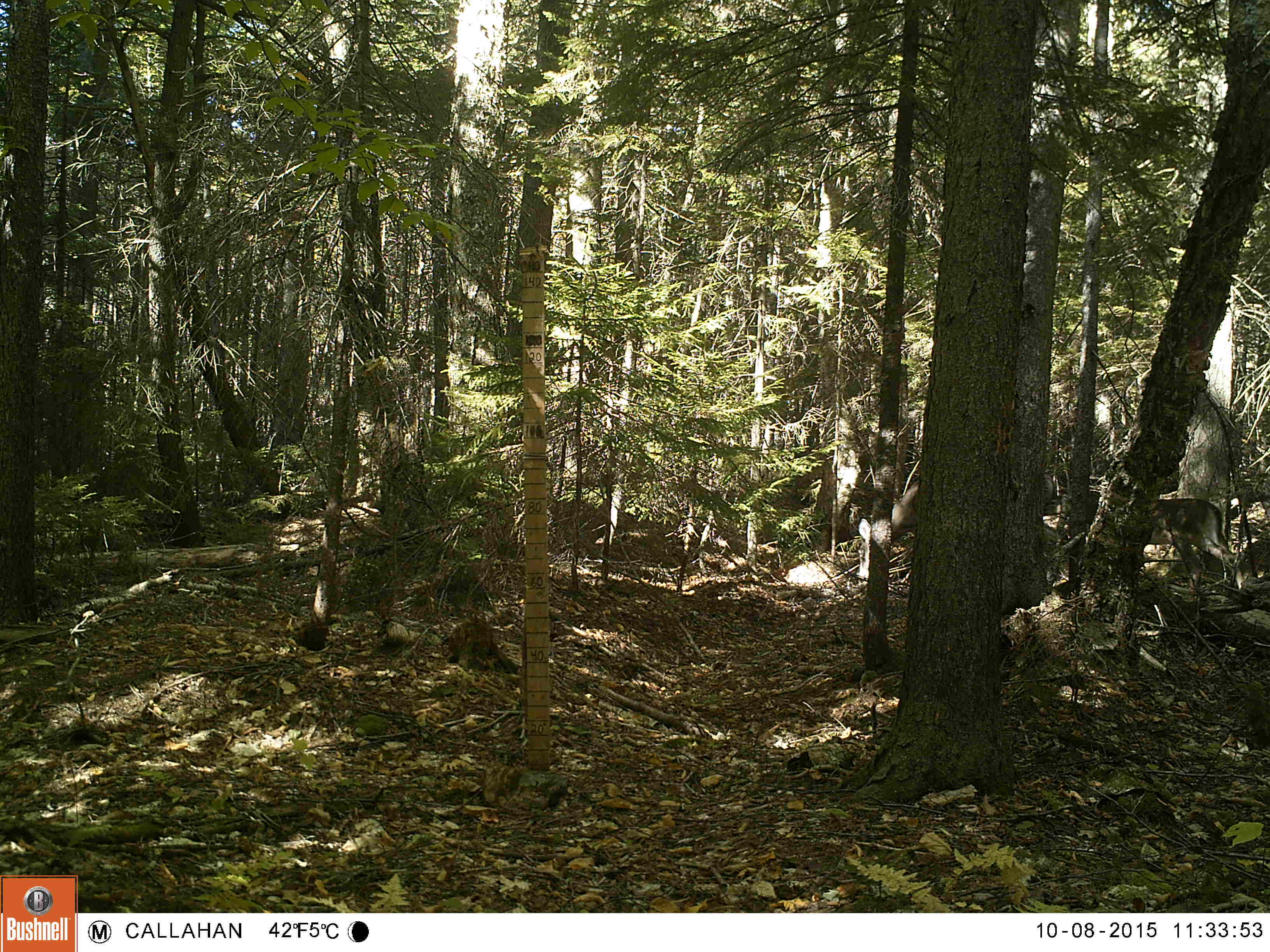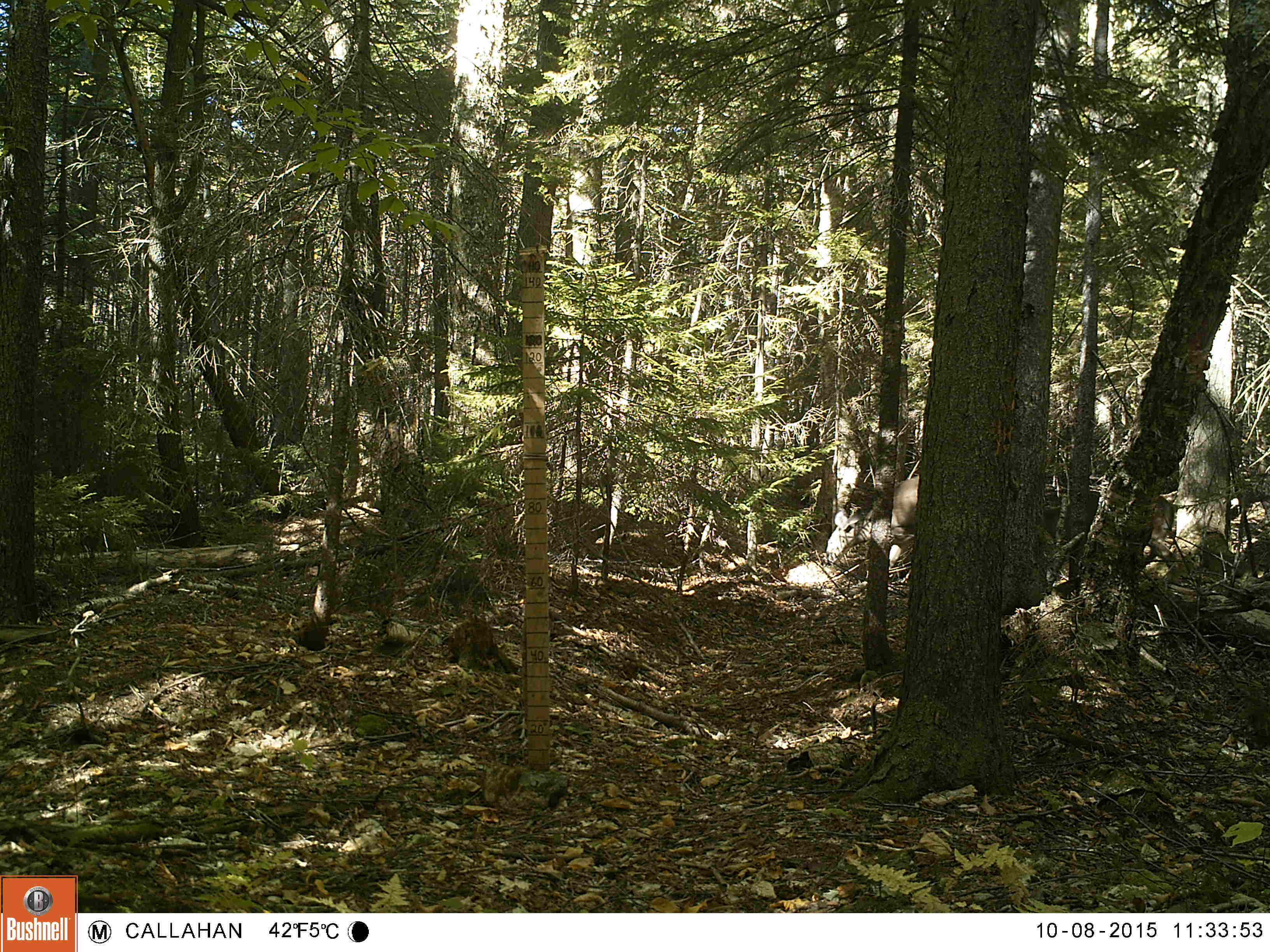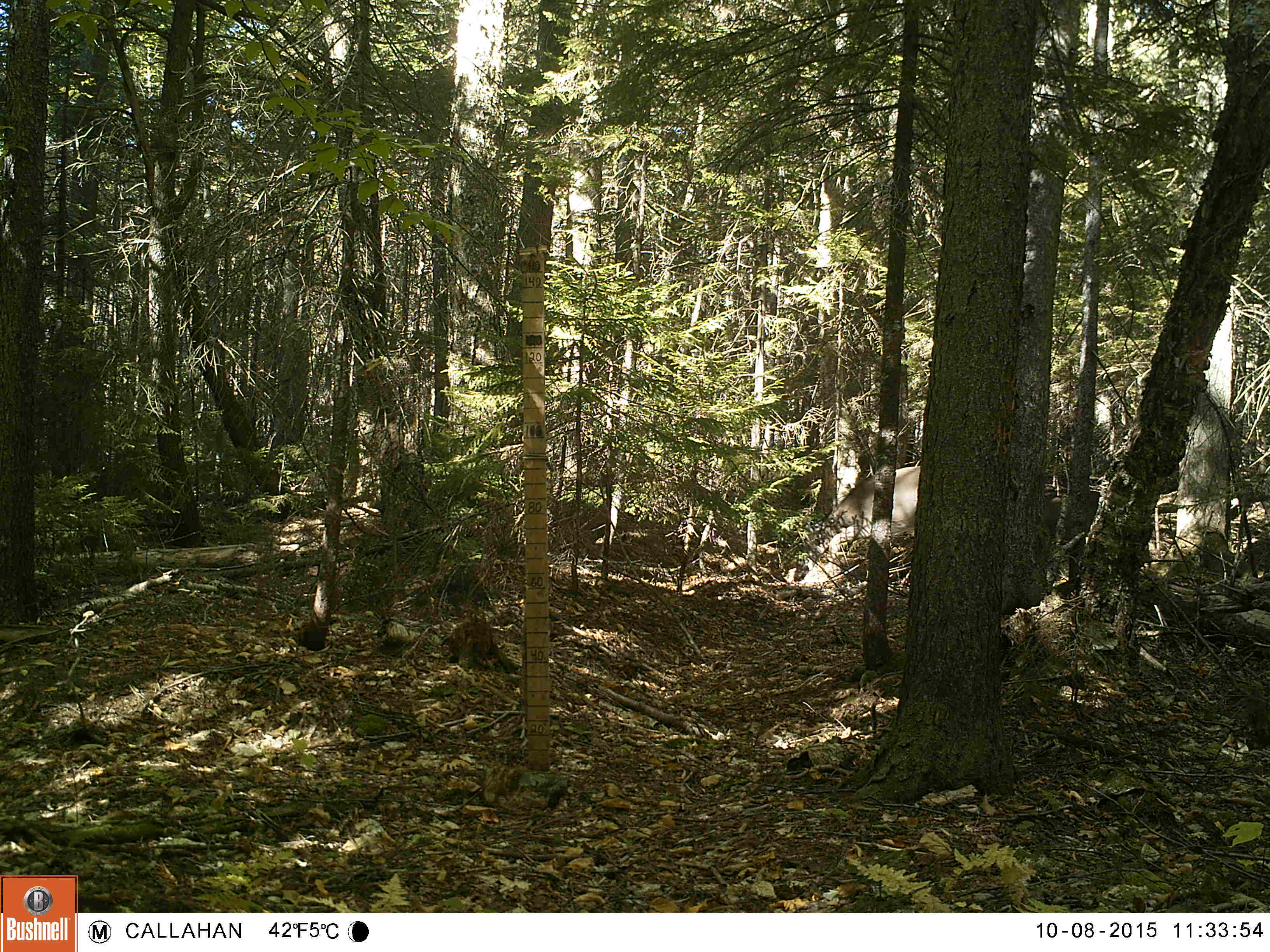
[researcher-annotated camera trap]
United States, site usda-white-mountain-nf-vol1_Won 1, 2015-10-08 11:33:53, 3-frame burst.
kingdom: Animalia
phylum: Chordata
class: Mammalia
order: Artiodactyla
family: Cervidae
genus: Odocoileus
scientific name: Odocoileus virginianus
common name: white-tailed deer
White-tailed deer (Odocoileus virginianus).